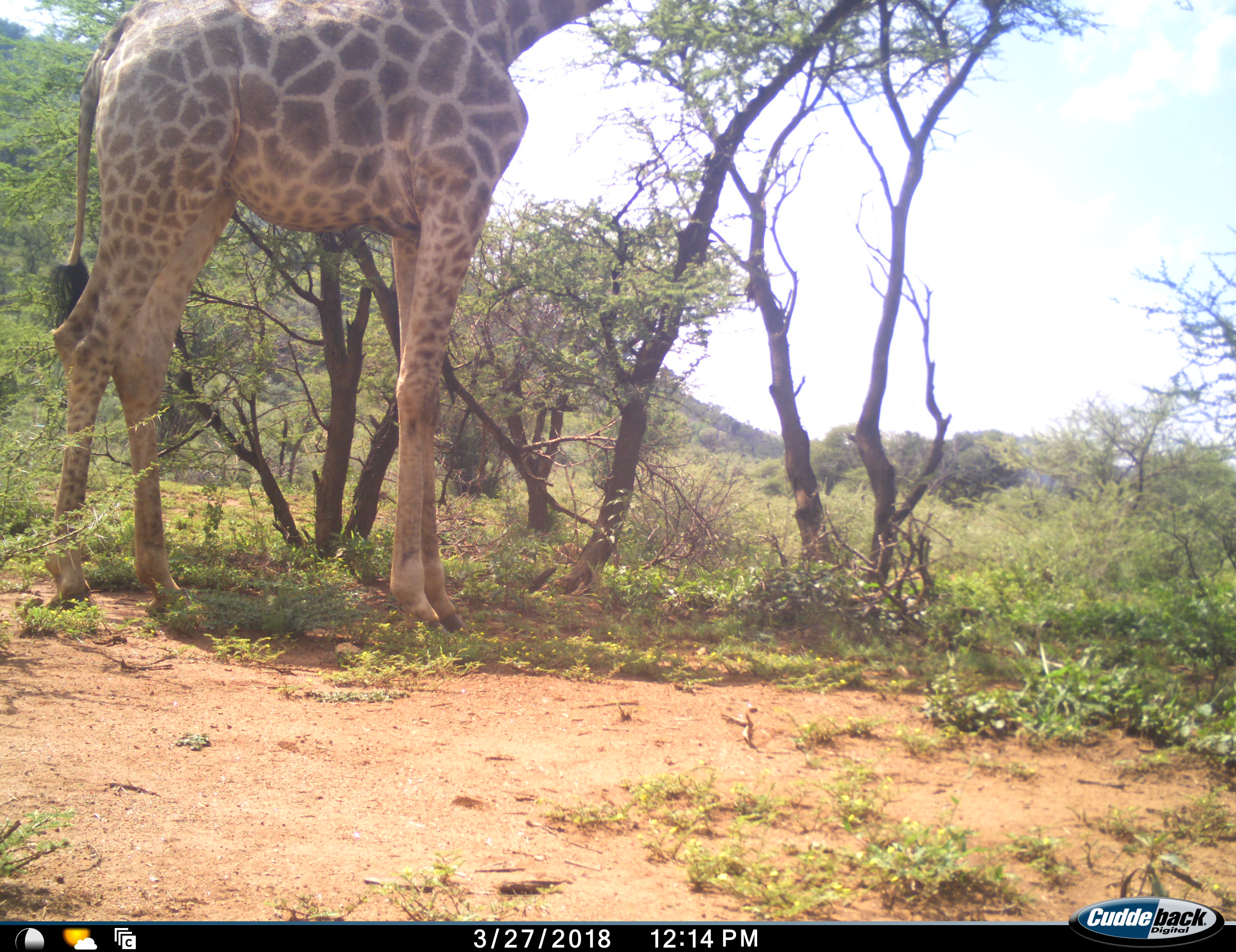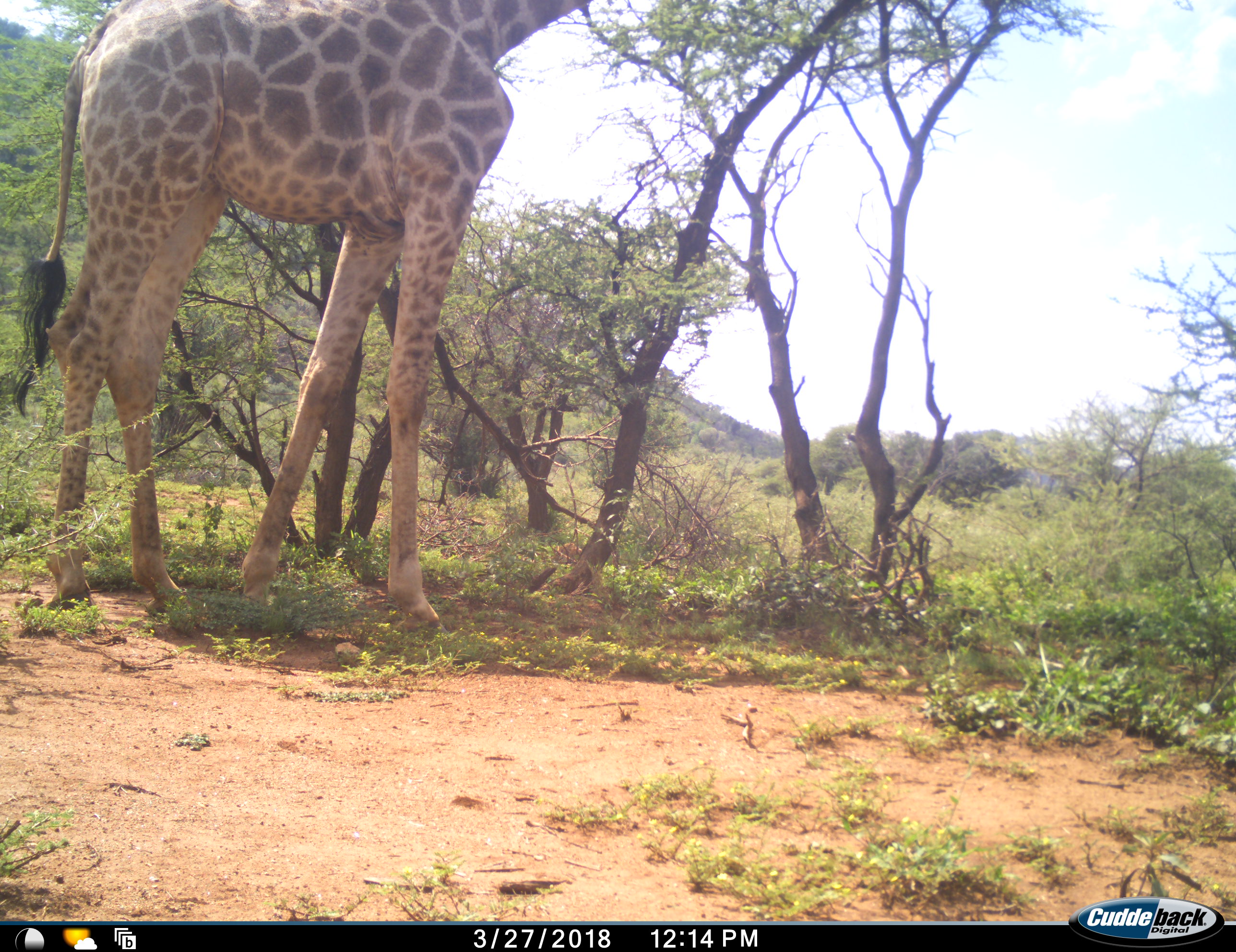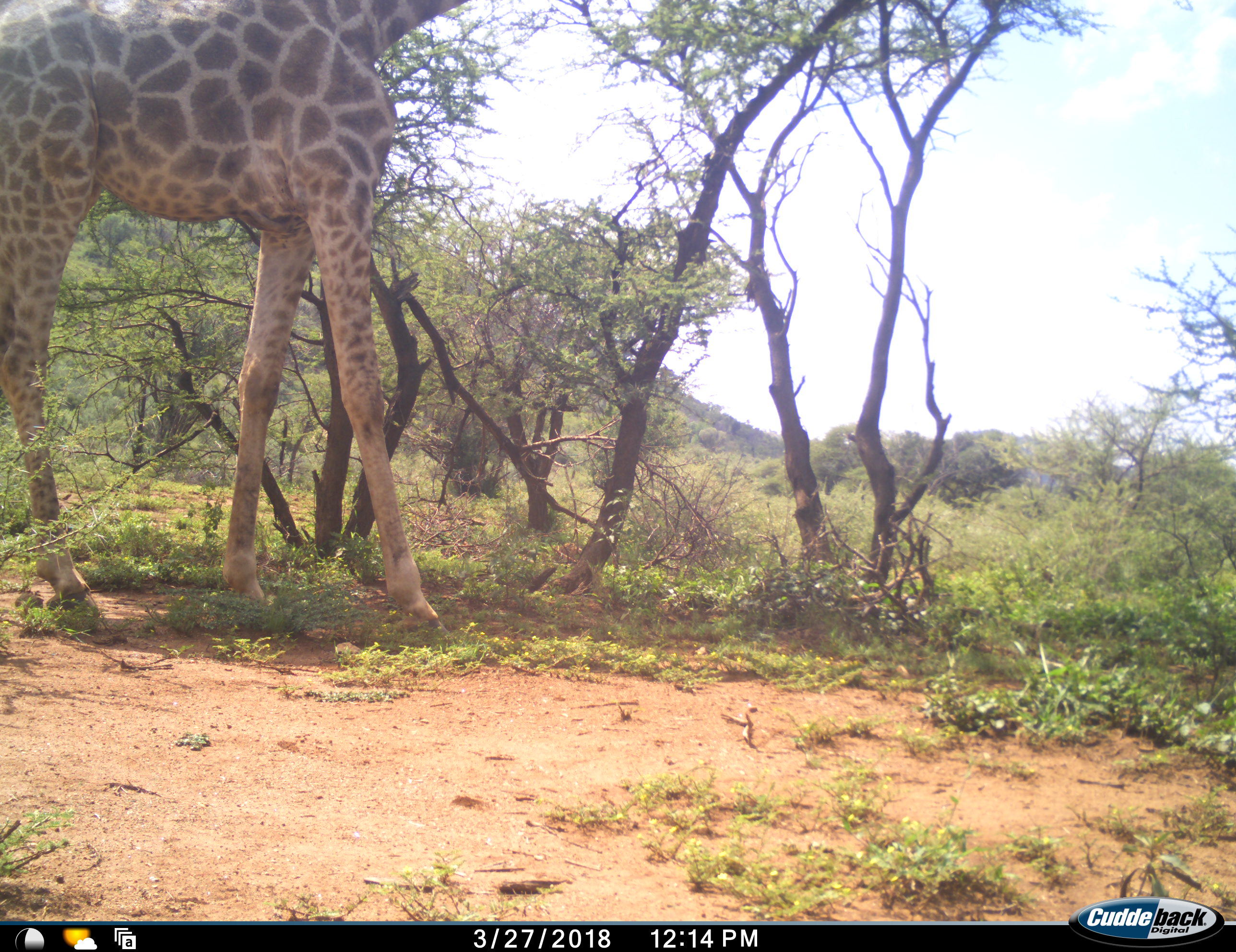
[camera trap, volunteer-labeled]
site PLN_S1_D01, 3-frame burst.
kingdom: Animalia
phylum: Chordata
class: Mammalia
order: Artiodactyla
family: Giraffidae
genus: Giraffa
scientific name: Giraffa camelopardalis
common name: giraffe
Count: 1.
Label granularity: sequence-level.